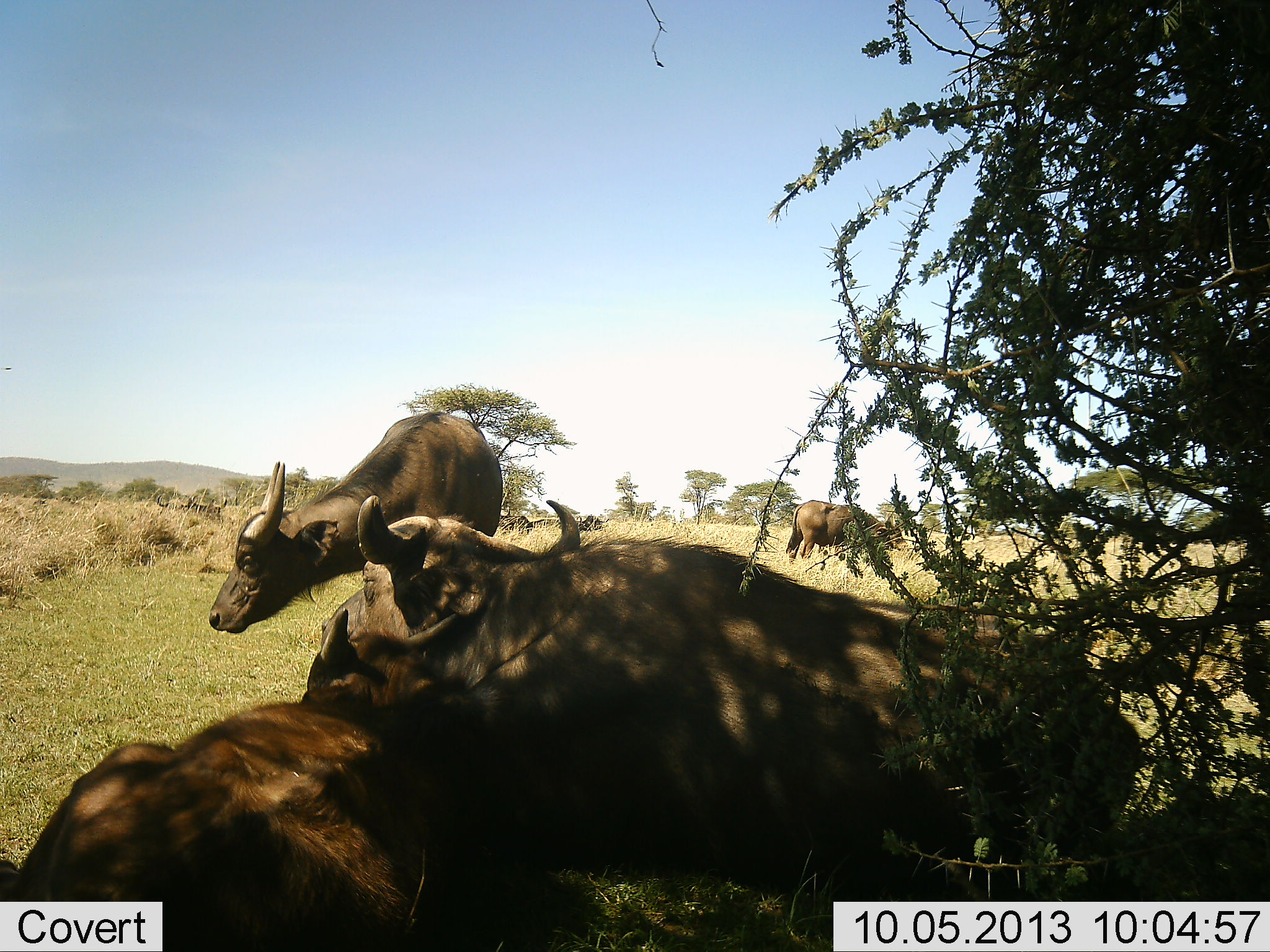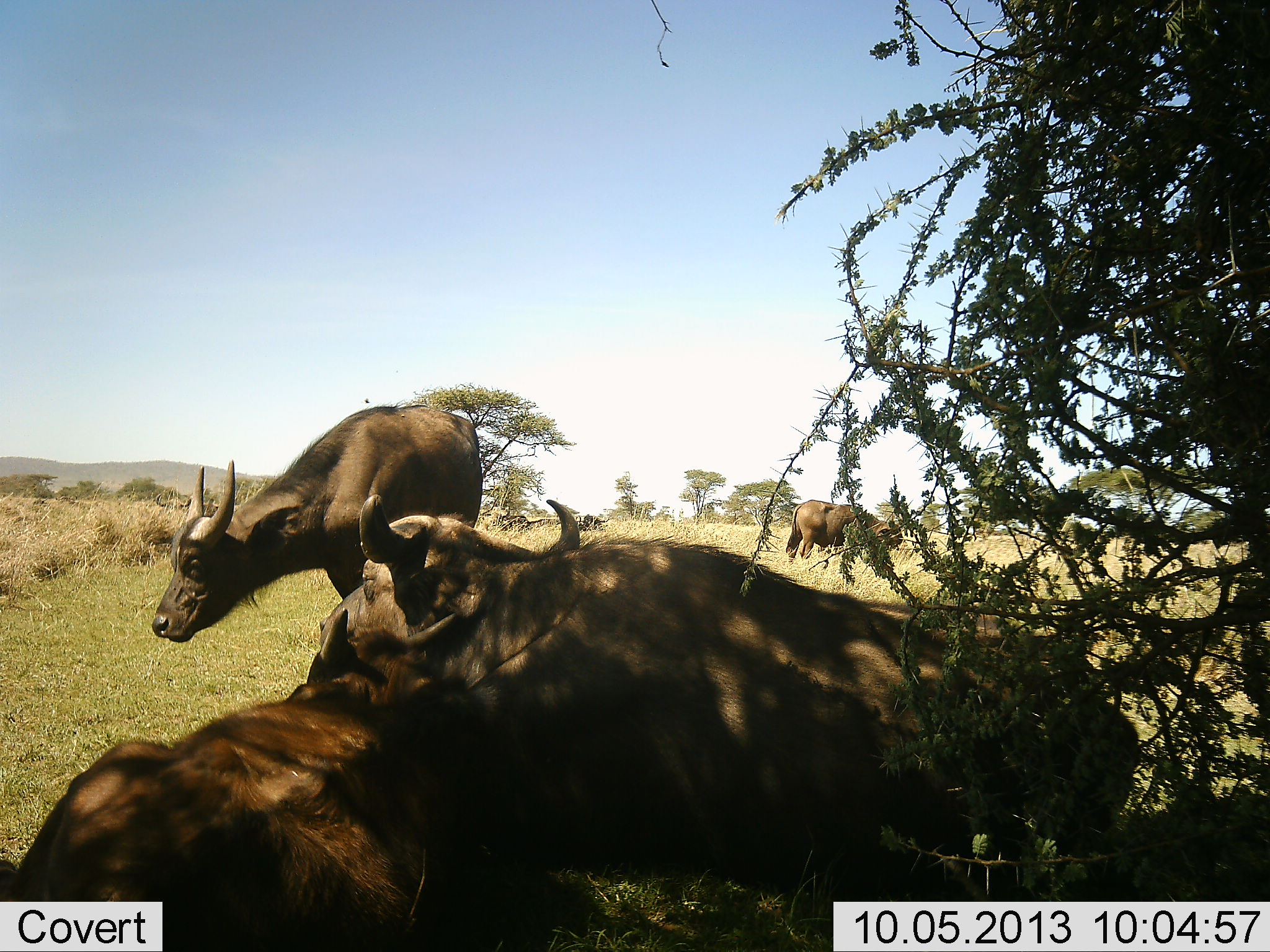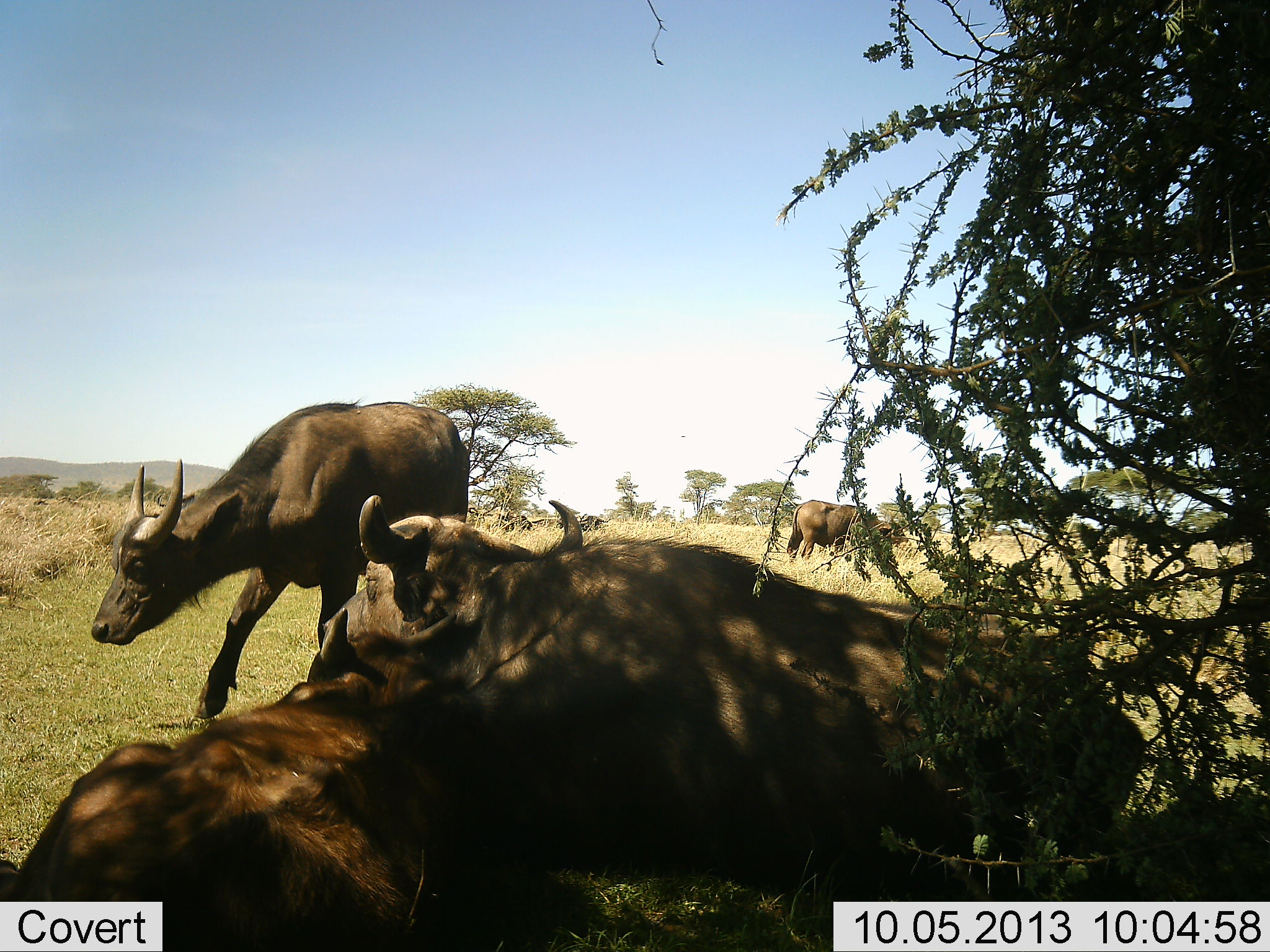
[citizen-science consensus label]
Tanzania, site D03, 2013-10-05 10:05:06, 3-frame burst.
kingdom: Animalia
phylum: Chordata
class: Mammalia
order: Artiodactyla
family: Bovidae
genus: Syncerus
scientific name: Syncerus caffer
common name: cape buffalo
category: buffalo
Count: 4.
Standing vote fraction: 65%.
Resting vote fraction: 100%.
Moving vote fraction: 40%.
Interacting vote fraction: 5%.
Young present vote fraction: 30%.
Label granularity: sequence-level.